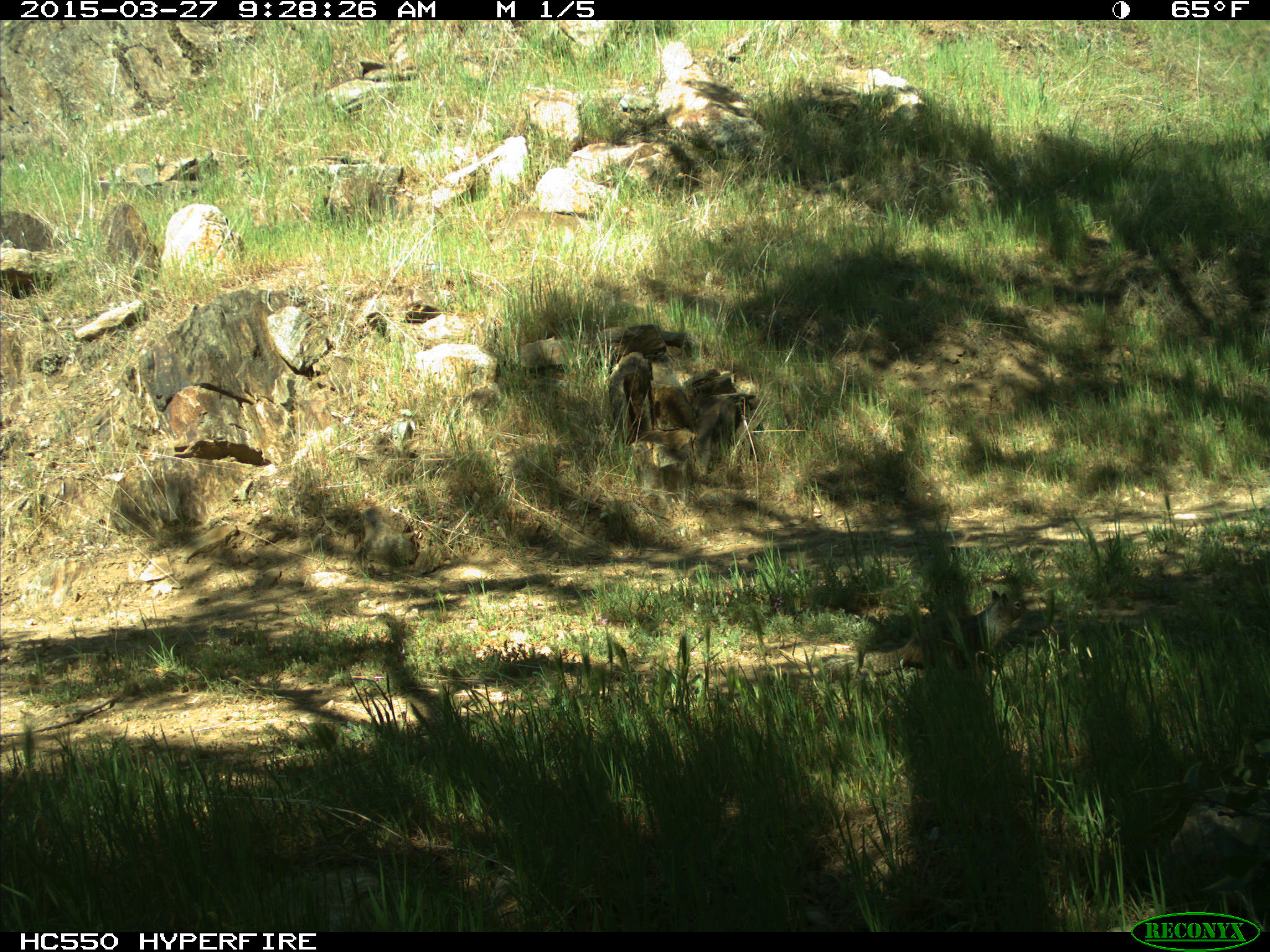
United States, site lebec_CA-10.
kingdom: Animalia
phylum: Chordata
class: Mammalia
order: Rodentia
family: Sciuridae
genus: Otospermophilus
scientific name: Otospermophilus beecheyi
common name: california ground squirrel